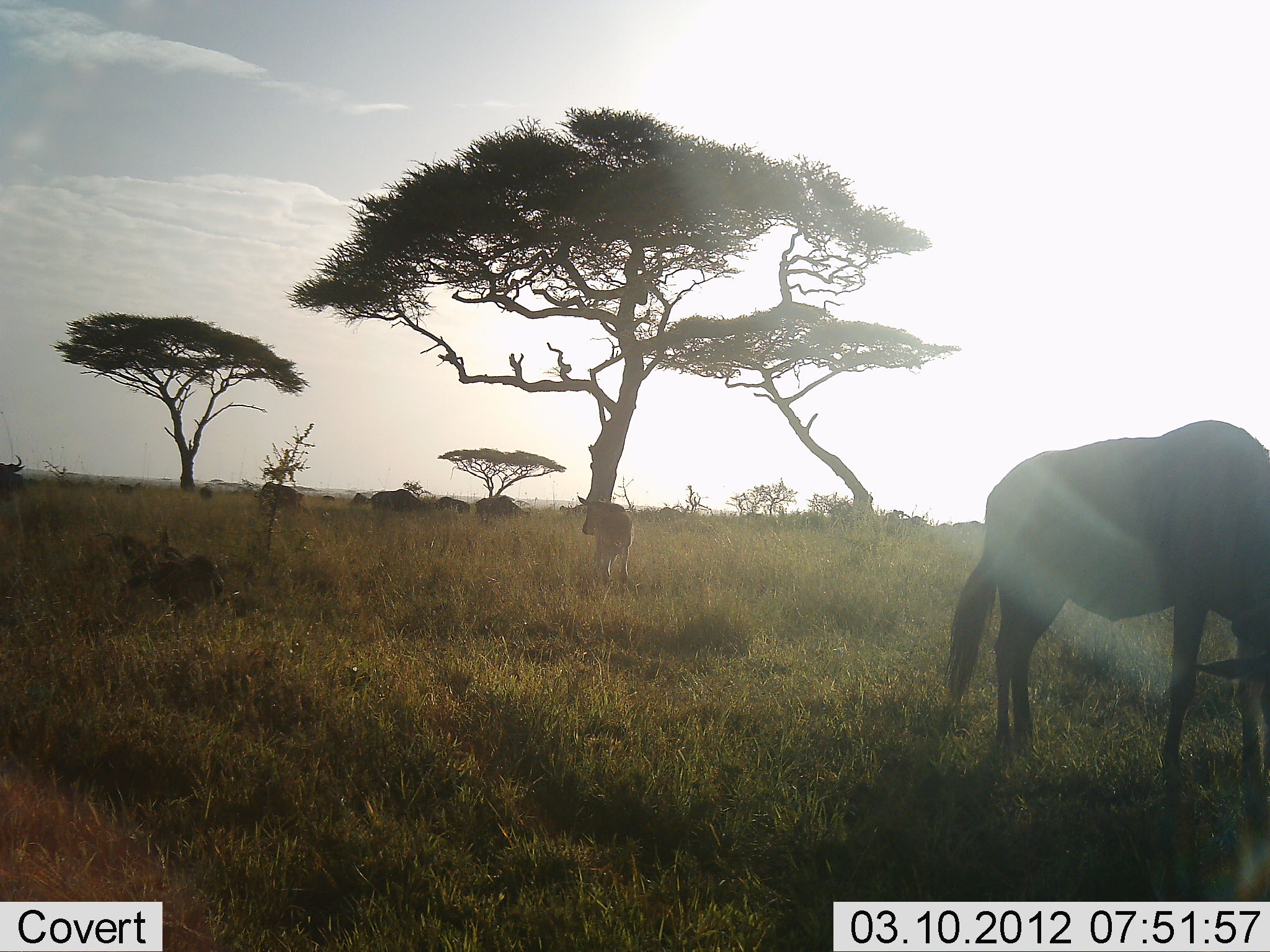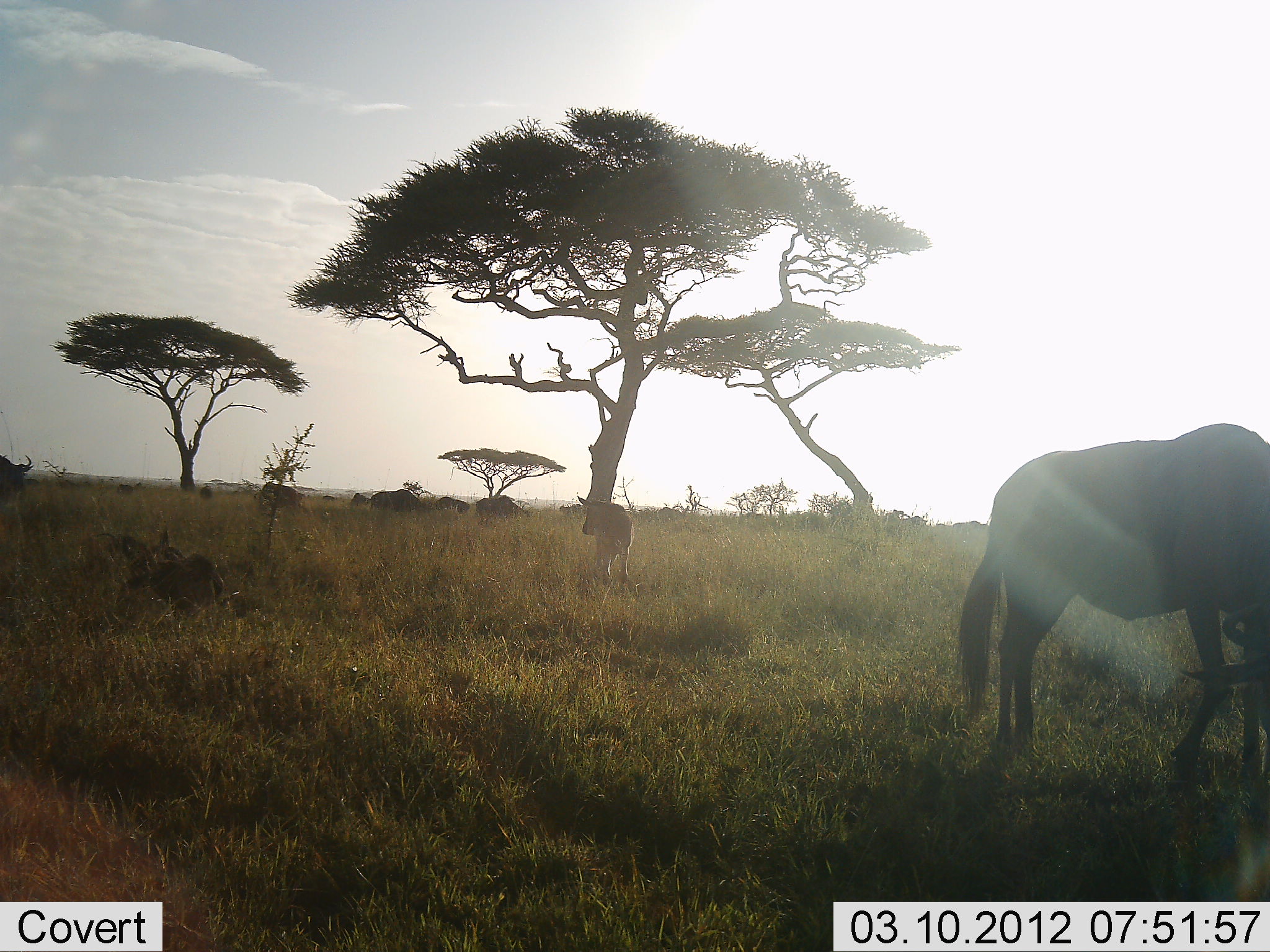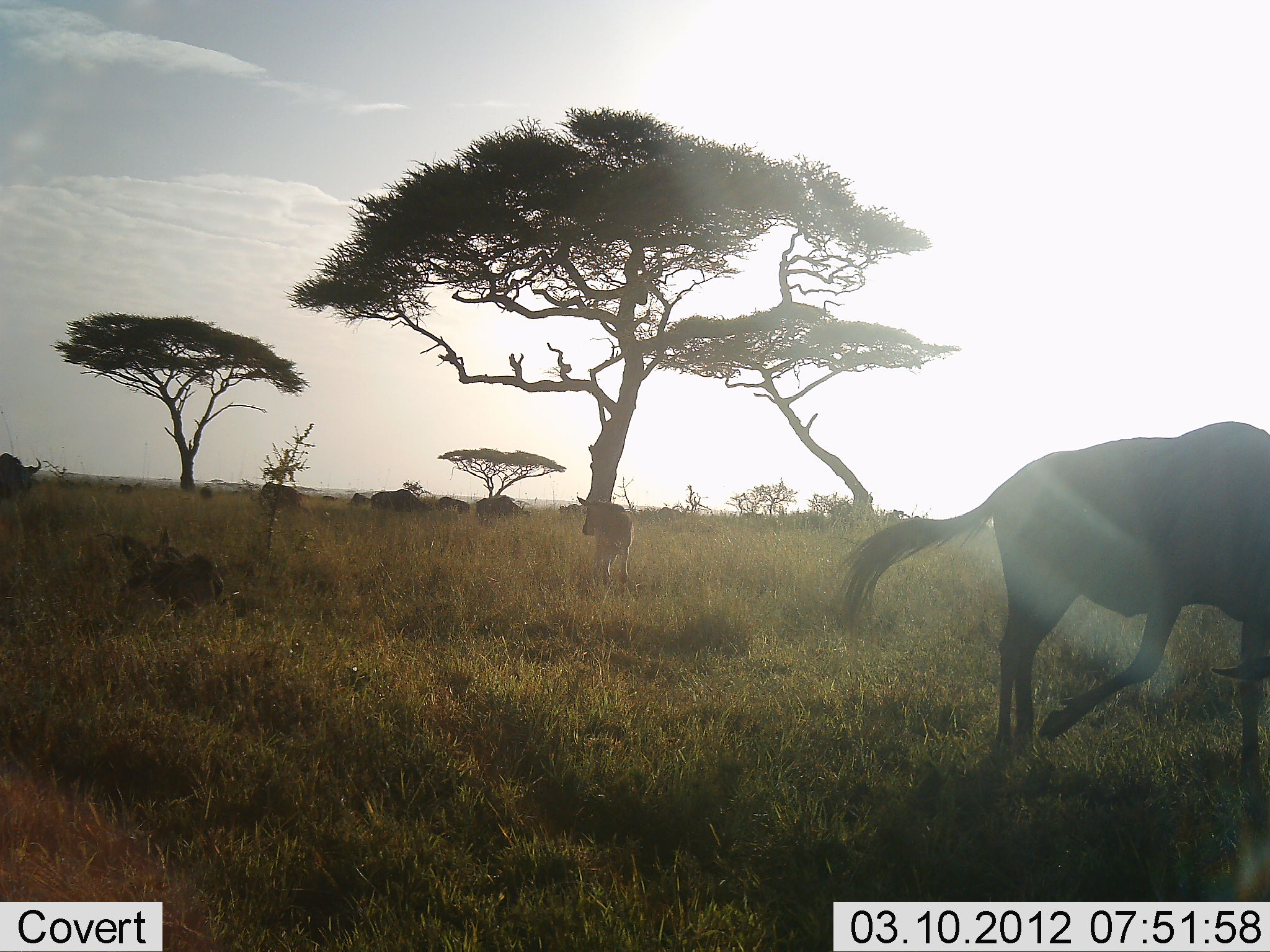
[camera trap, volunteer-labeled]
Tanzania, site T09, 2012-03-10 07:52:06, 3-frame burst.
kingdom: Animalia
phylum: Chordata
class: Mammalia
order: Artiodactyla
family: Bovidae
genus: Connochaetes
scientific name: Connochaetes taurinus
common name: blue wildebeest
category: wildebeest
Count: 6.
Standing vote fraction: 78%.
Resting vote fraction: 17%.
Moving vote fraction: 39%.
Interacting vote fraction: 0%.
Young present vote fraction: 39%.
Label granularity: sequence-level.